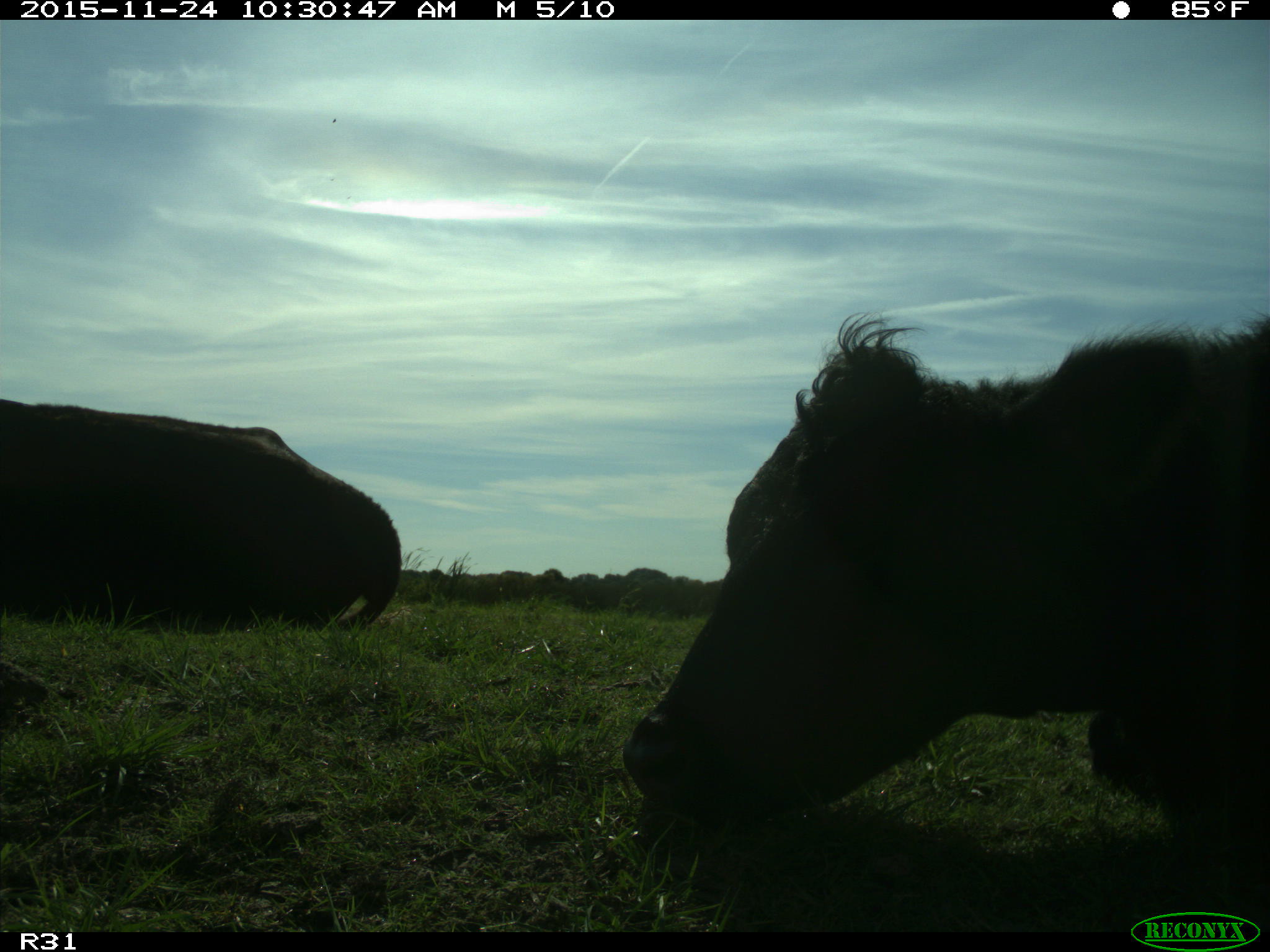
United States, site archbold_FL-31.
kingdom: Animalia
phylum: Chordata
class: Mammalia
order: Artiodactyla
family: Bovidae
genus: Bos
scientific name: Bos taurus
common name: domestic cow